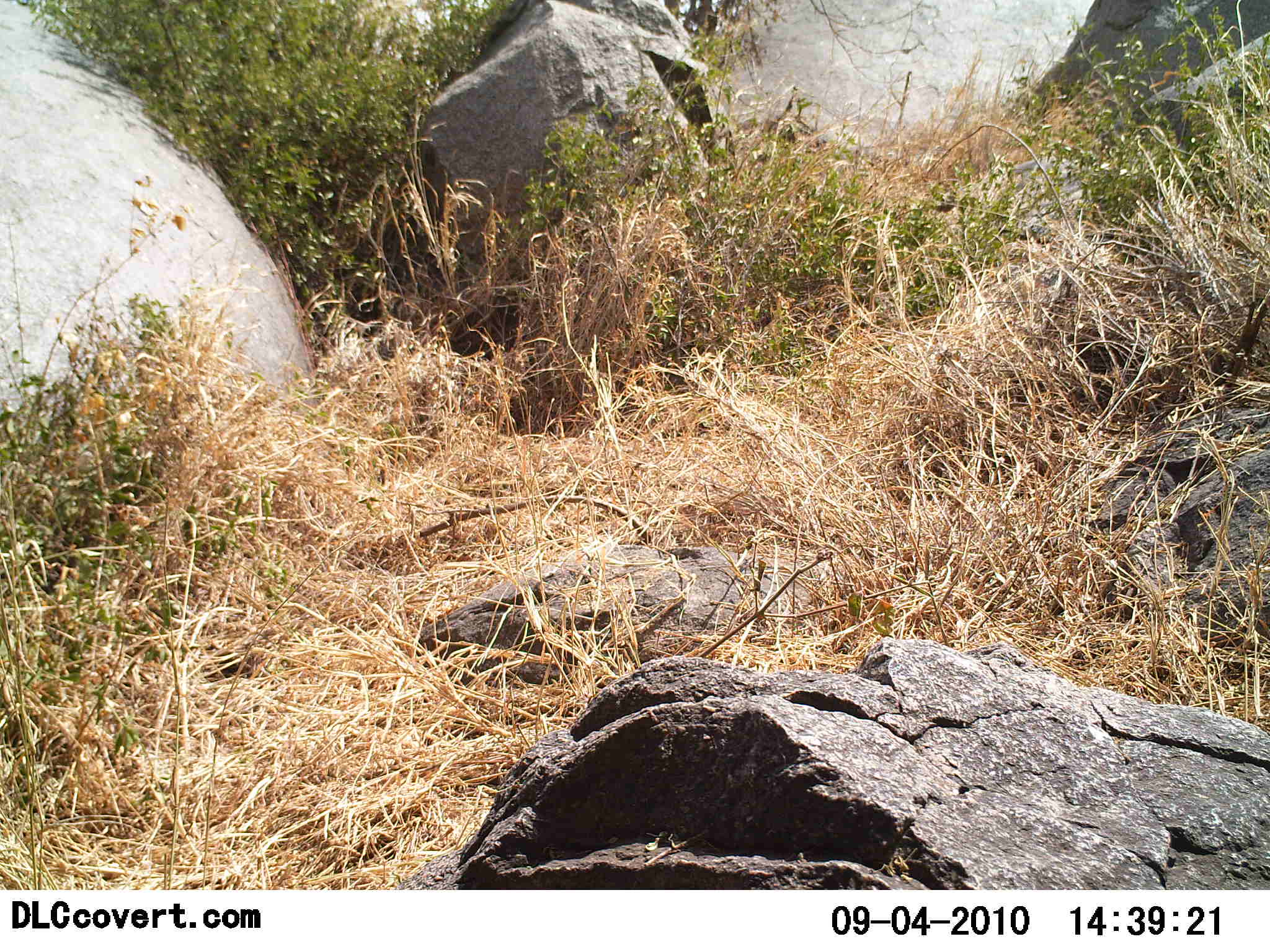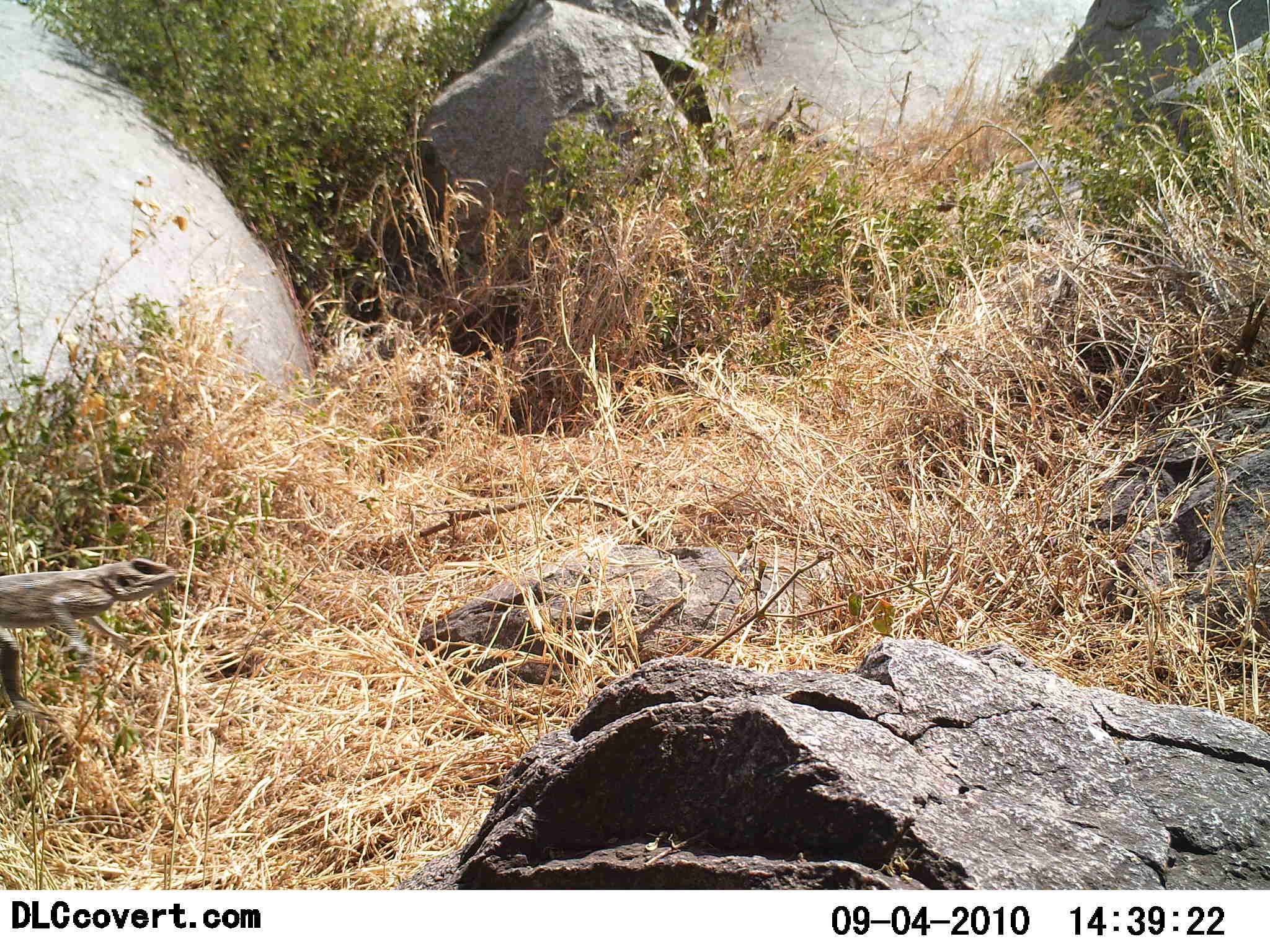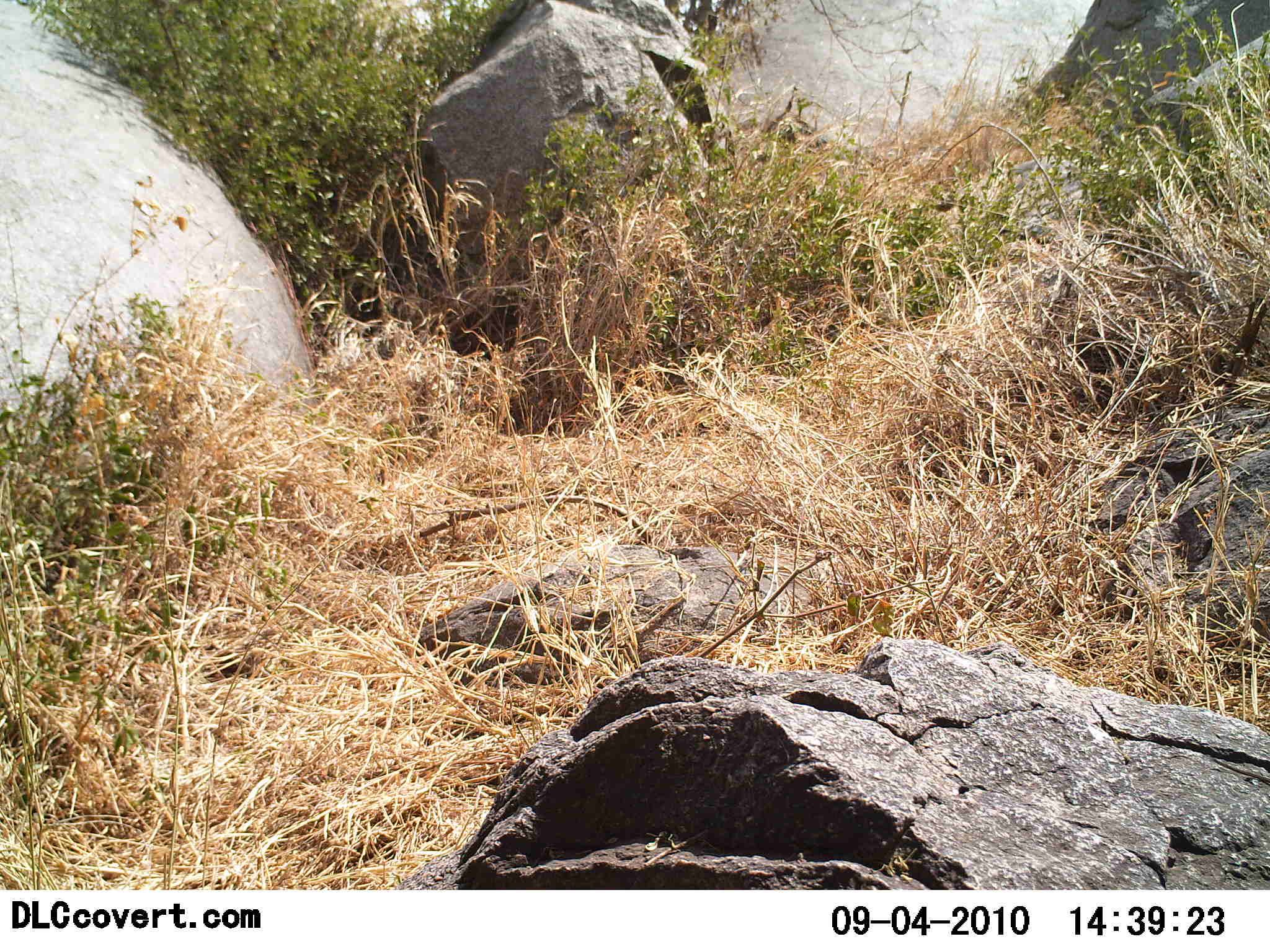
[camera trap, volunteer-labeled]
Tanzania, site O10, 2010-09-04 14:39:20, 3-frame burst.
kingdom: Animalia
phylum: Chordata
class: Reptilia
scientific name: Reptilia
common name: reptiles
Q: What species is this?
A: Reptiles (Reptilia).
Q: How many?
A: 1.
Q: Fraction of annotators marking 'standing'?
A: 0%.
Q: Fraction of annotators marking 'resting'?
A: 0%.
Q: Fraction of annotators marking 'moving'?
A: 100%.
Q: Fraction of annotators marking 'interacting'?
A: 0%.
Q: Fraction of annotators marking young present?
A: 0%.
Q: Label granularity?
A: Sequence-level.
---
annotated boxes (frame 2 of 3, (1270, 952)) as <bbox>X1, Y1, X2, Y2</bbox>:
animal: <bbox>0, 558, 181, 726</bbox>